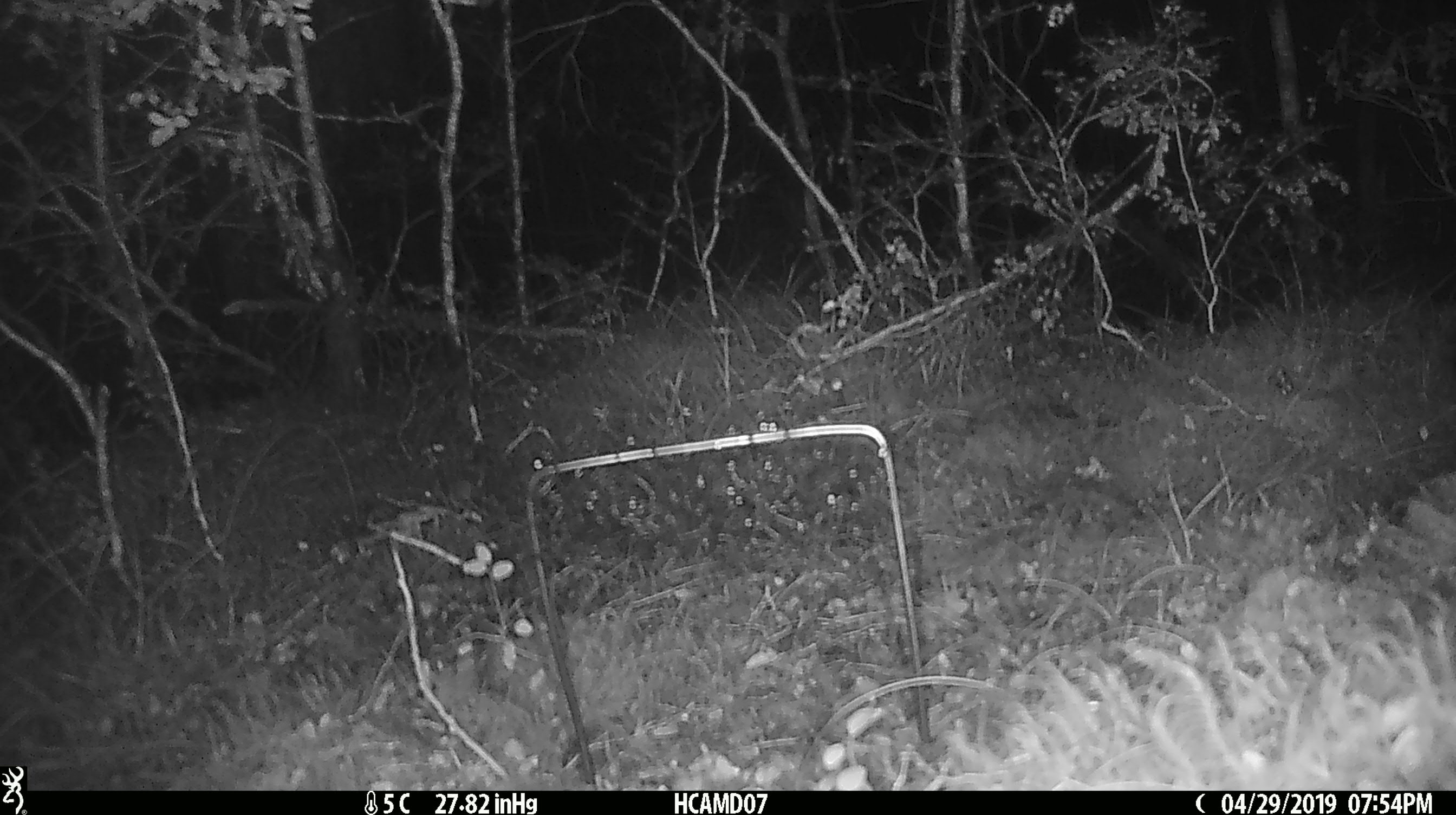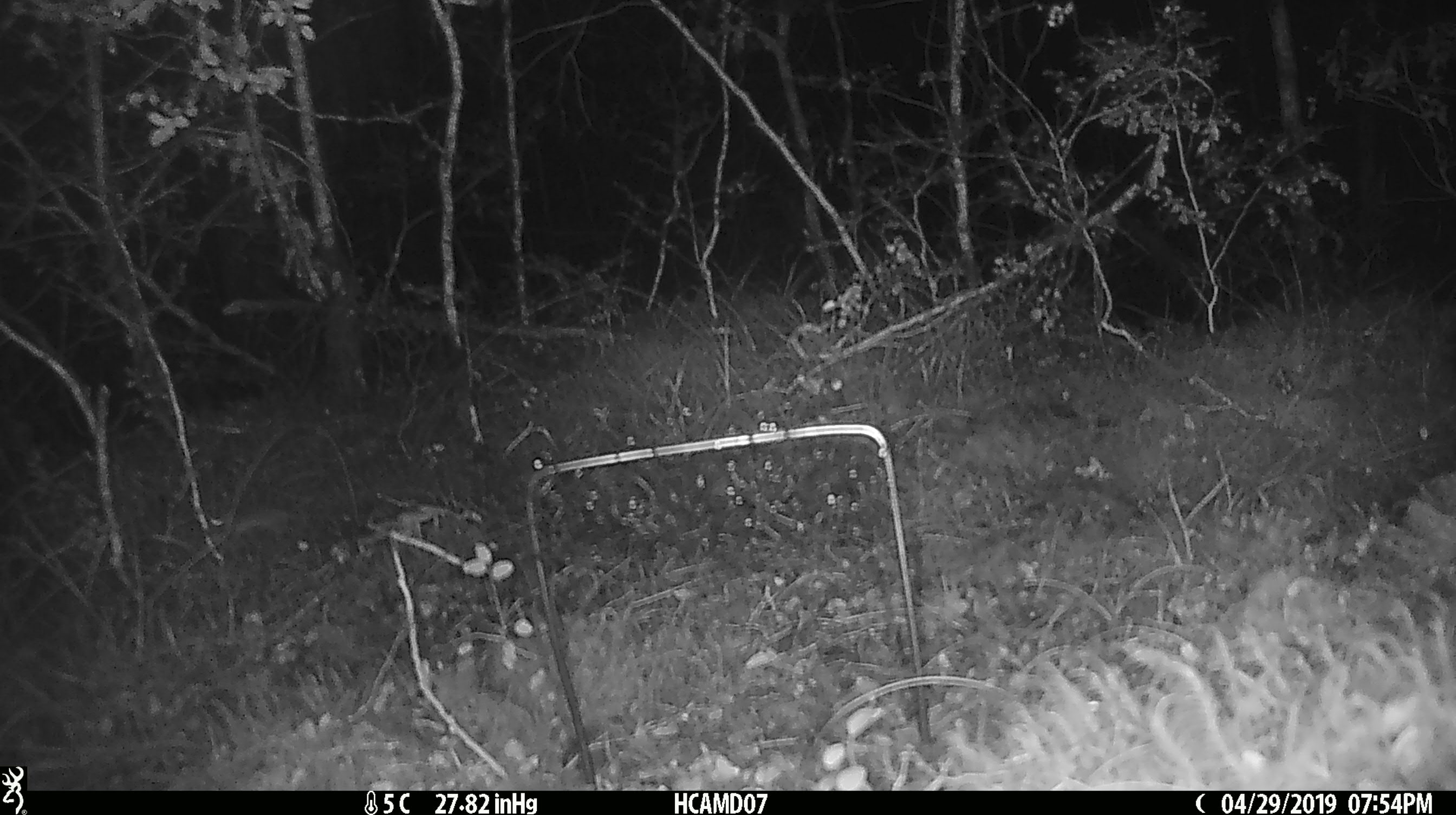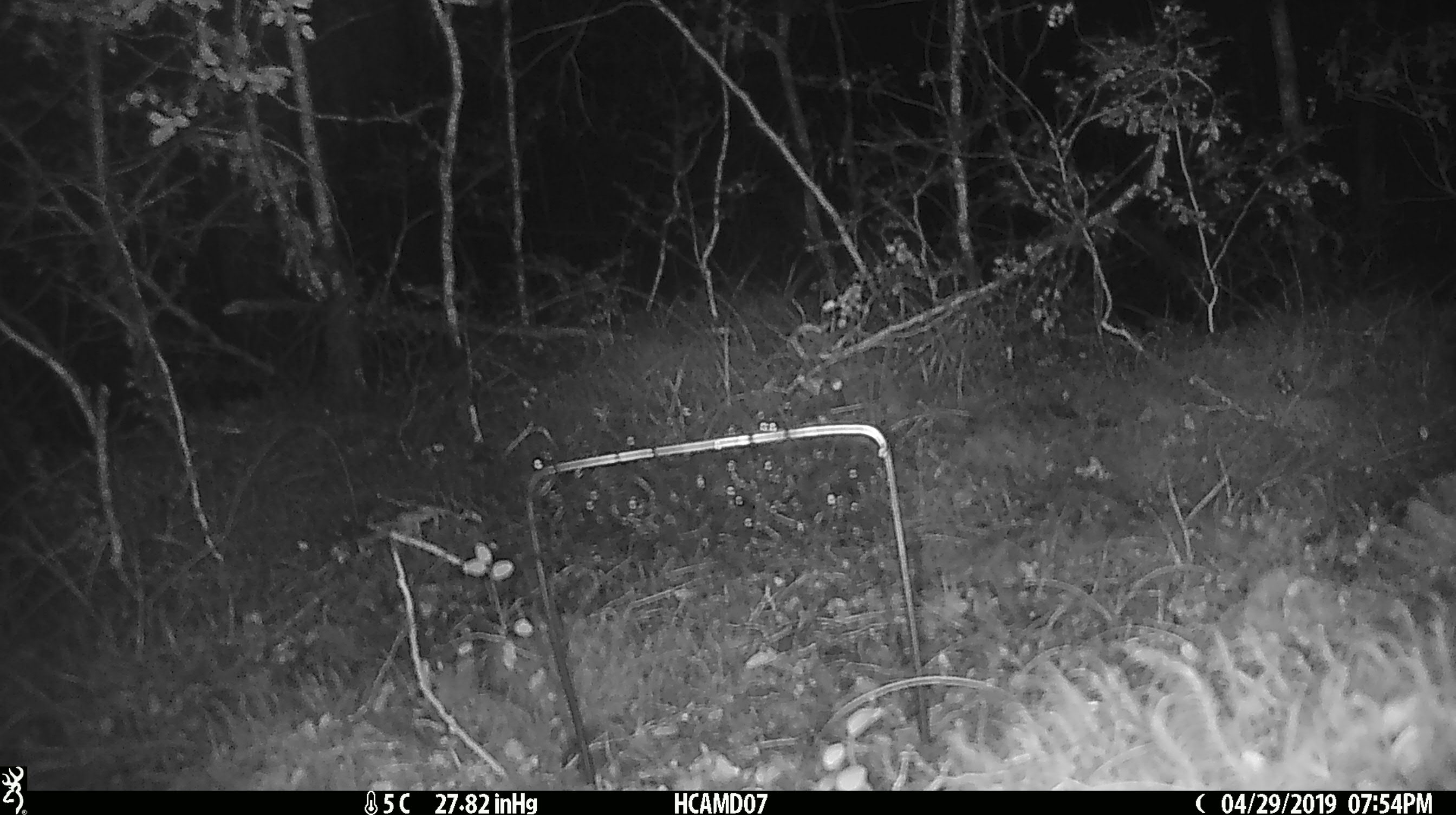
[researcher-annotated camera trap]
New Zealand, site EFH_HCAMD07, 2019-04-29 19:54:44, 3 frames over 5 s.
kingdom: Animalia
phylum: Chordata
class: Mammalia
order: Rodentia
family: Muridae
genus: Mus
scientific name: Mus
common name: mouse